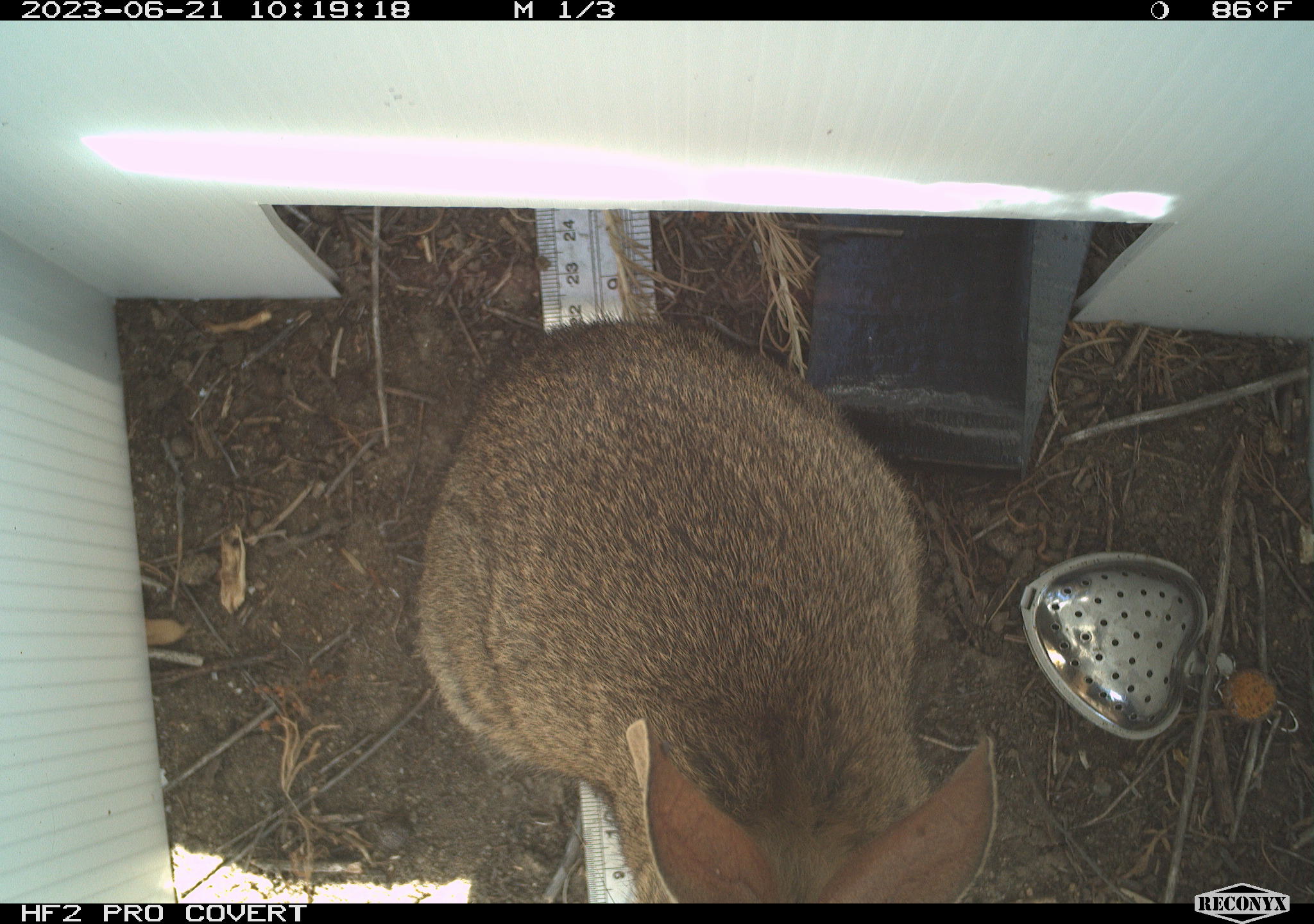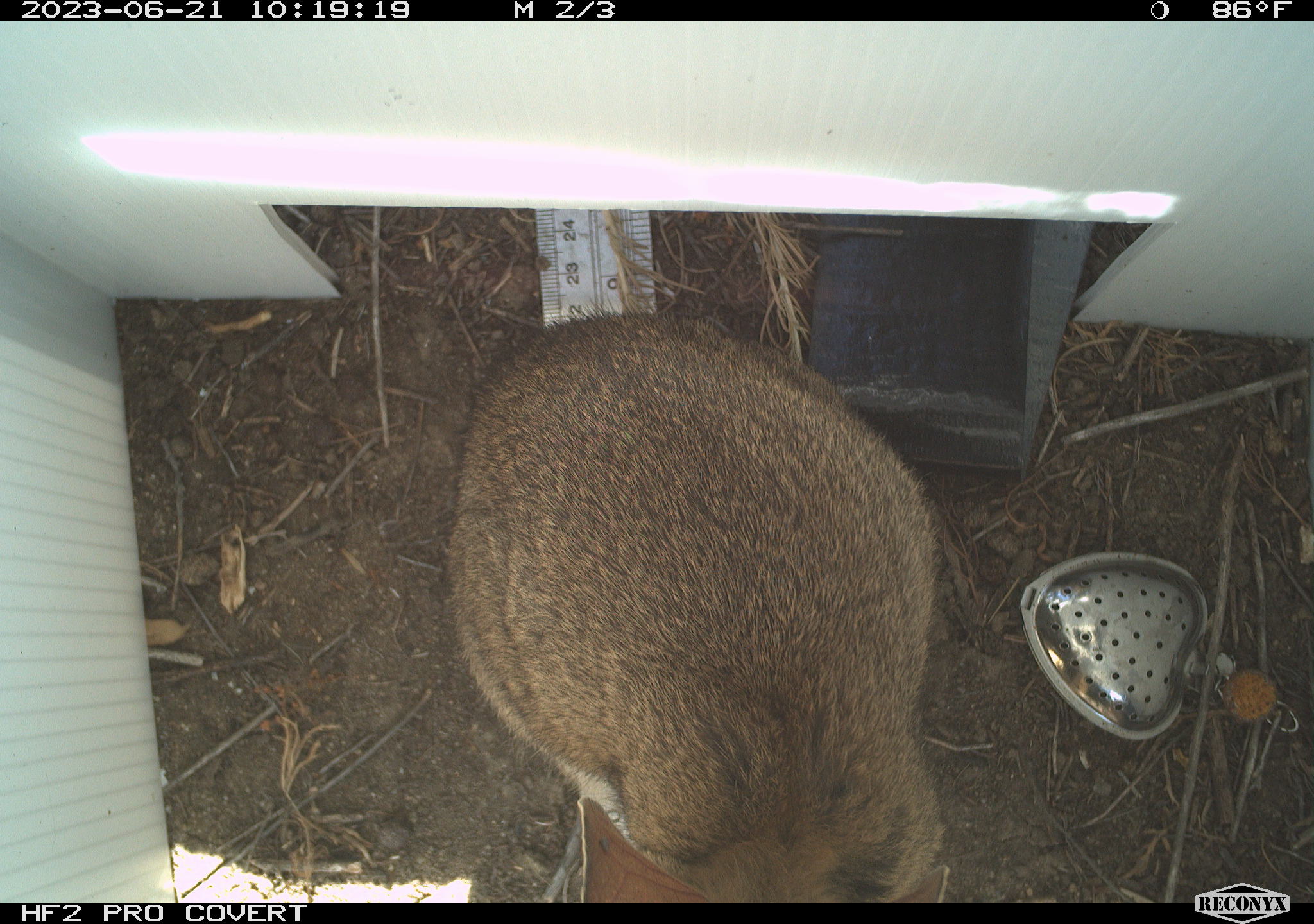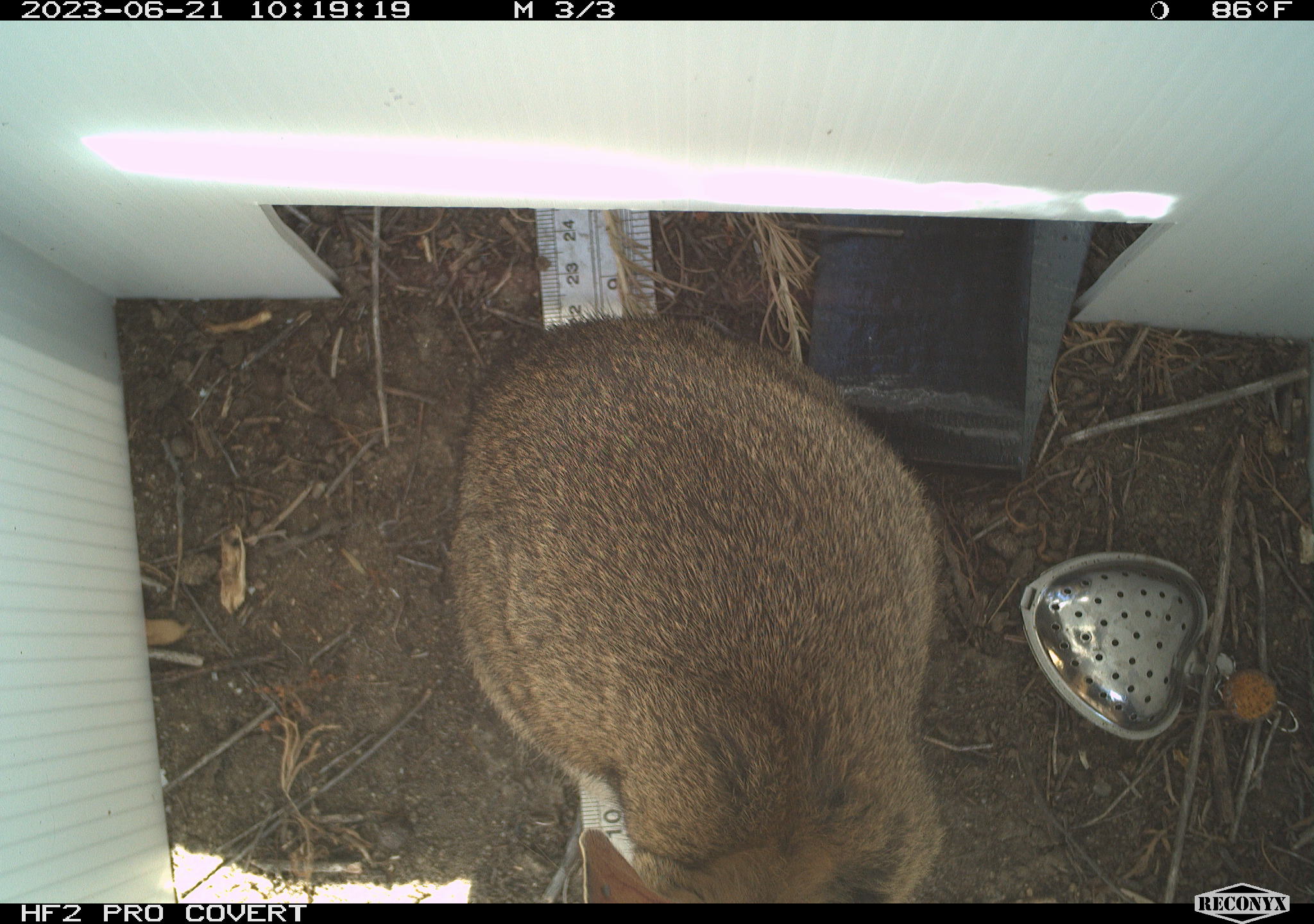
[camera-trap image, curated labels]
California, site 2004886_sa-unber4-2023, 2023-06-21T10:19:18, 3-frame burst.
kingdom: Animalia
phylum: Chordata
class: Mammalia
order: Lagomorpha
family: Leporidae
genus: Sylvilagus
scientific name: Sylvilagus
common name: cottontail rabbits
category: sylvilagus species